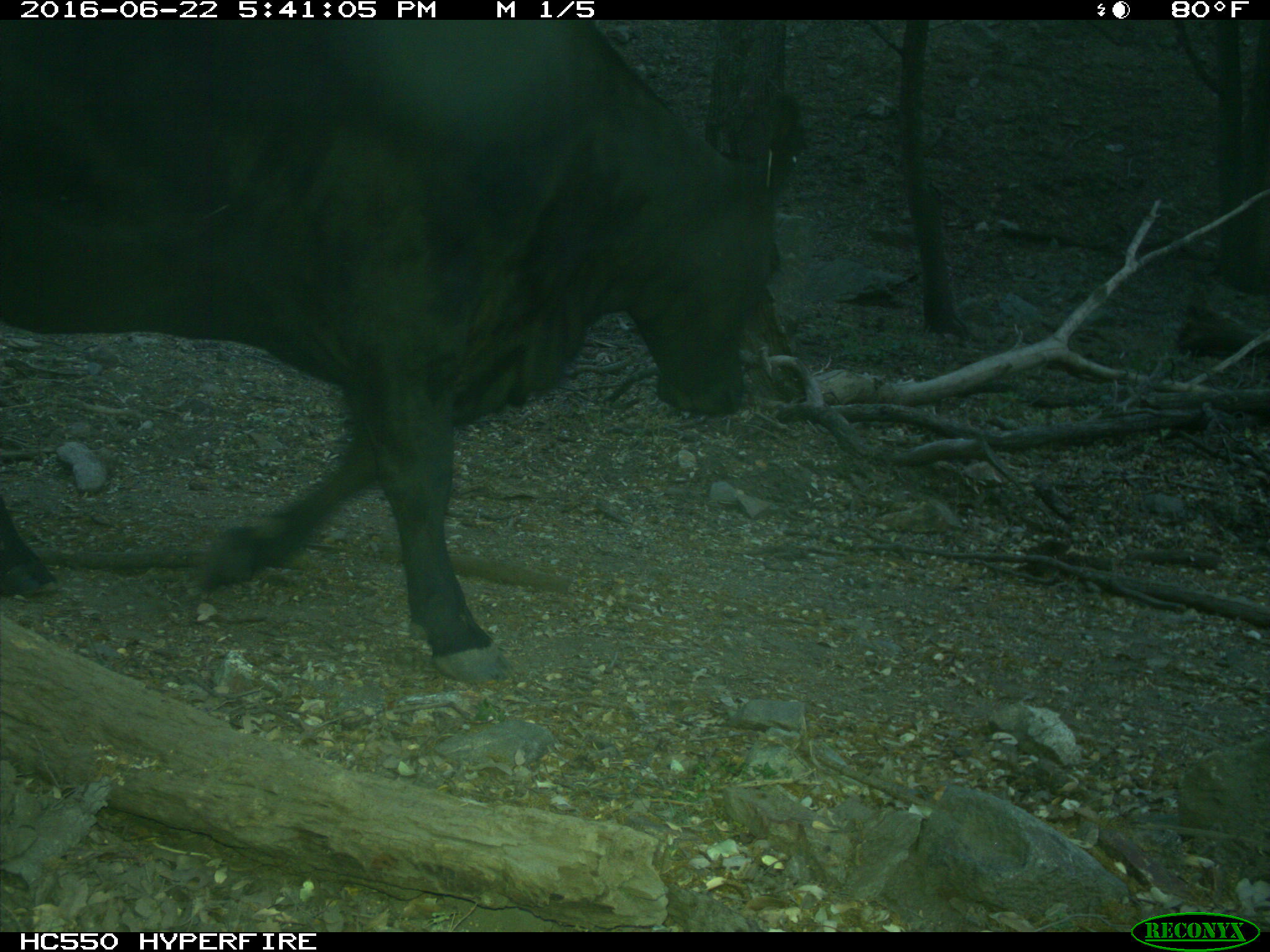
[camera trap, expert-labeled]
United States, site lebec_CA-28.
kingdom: Animalia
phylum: Chordata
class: Mammalia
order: Artiodactyla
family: Bovidae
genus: Bos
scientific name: Bos taurus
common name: domestic cow